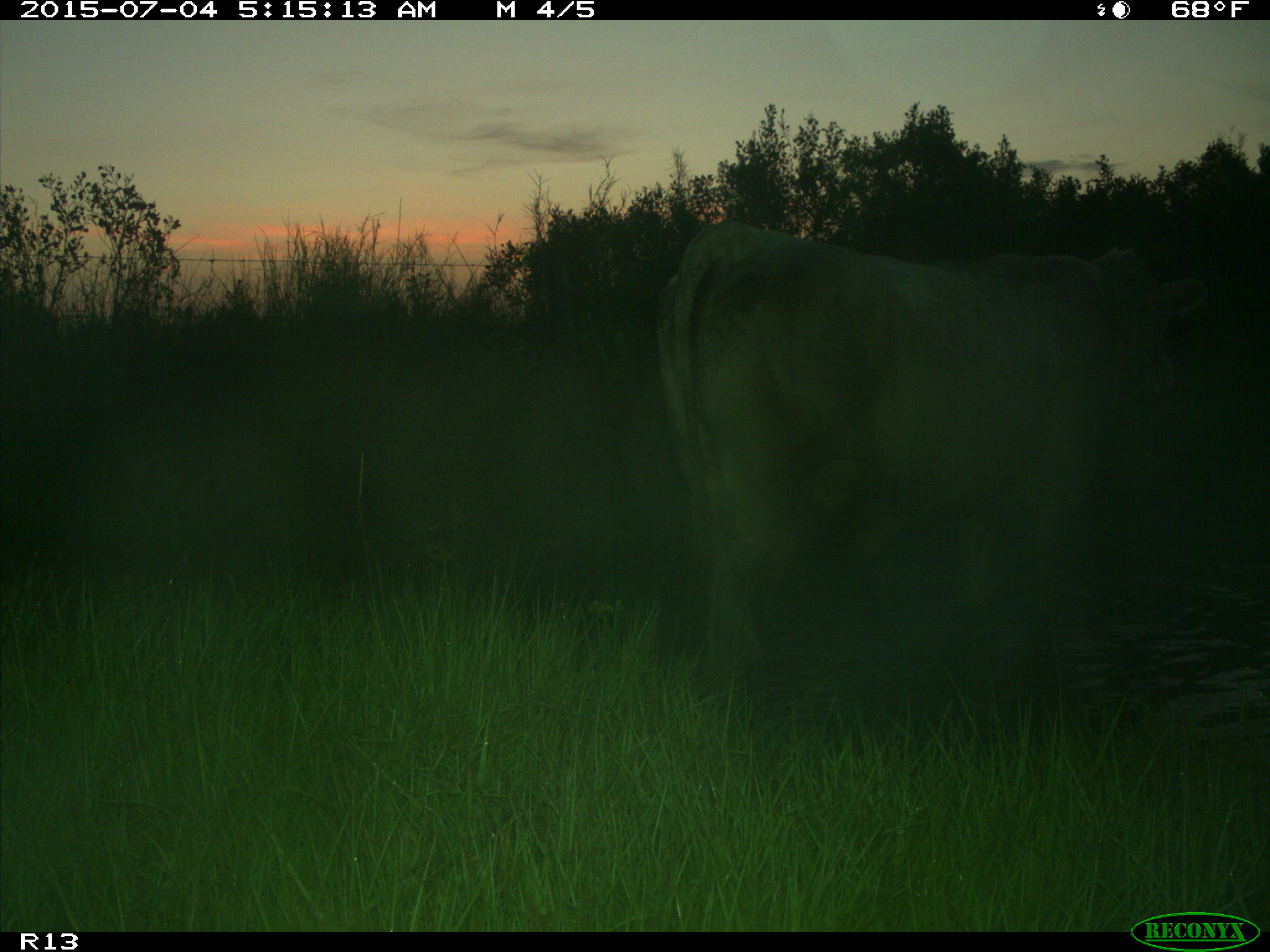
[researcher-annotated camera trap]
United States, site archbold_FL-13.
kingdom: Animalia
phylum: Chordata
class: Mammalia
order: Artiodactyla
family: Bovidae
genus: Bos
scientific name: Bos taurus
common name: domestic cow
Bos taurus (domestic cow).